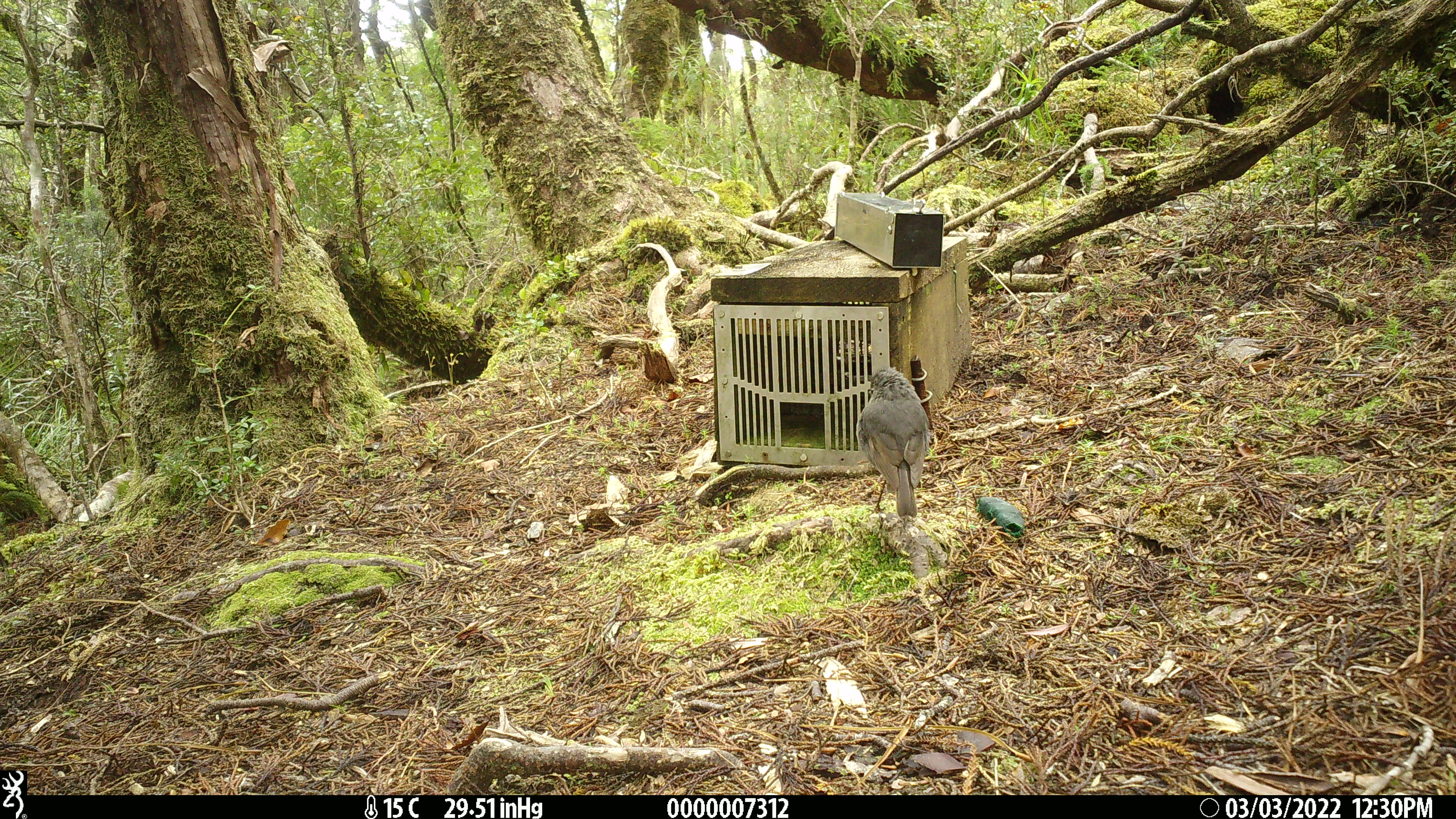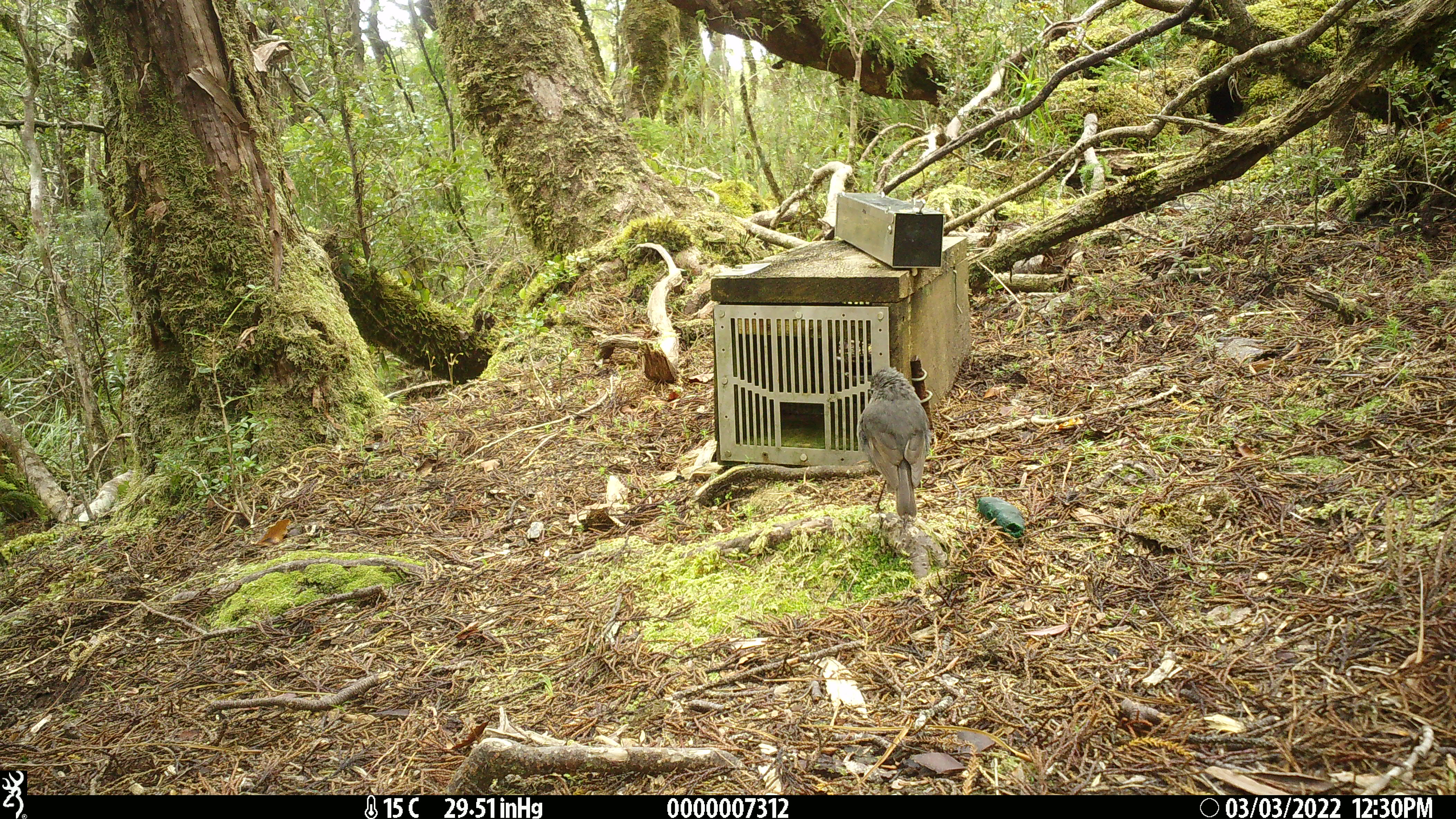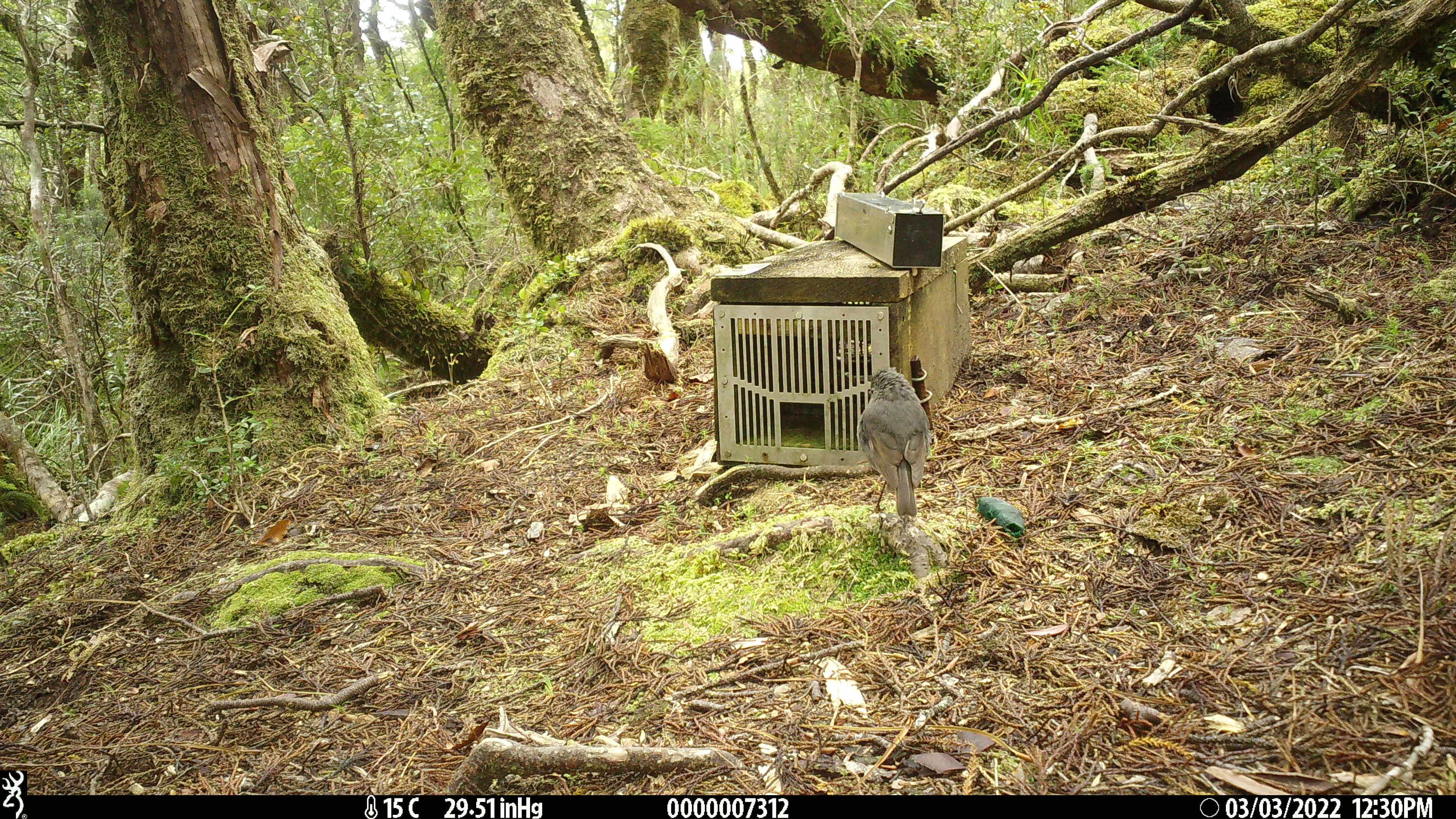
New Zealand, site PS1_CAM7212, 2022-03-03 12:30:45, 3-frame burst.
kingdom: Animalia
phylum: Chordata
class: Aves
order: Passeriformes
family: Petroicidae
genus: Petroica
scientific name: Petroica australis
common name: new zealand robin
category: robin